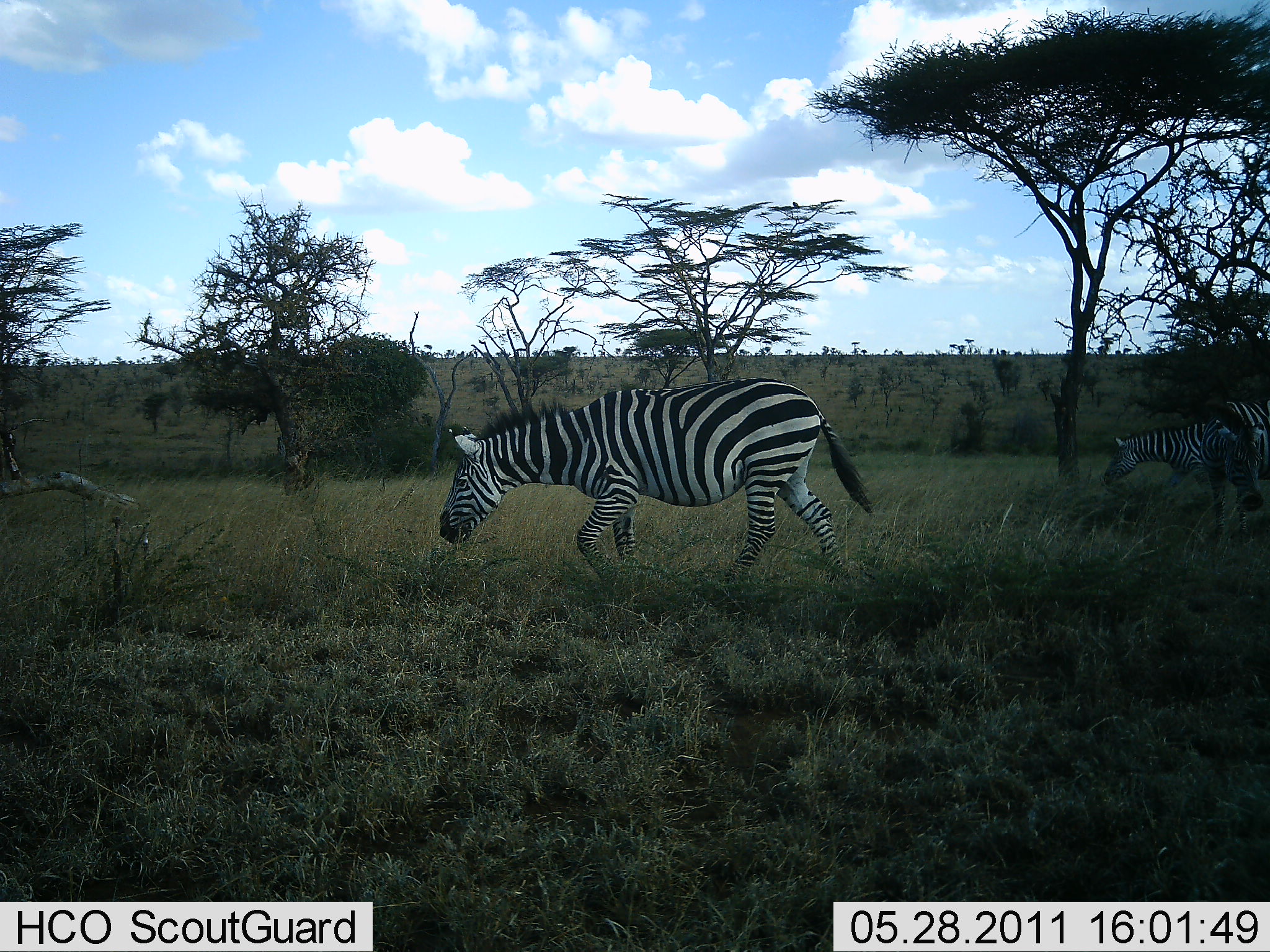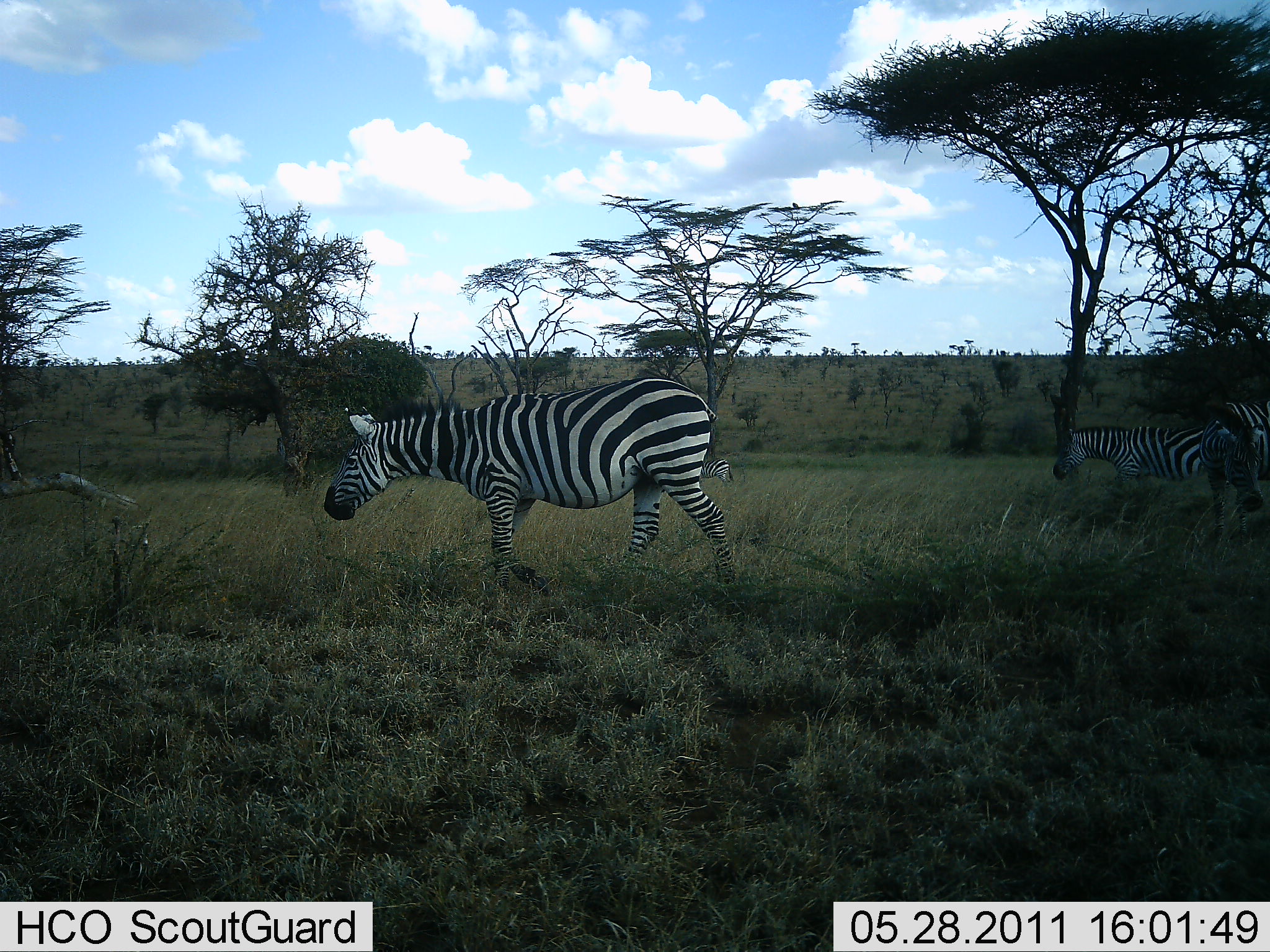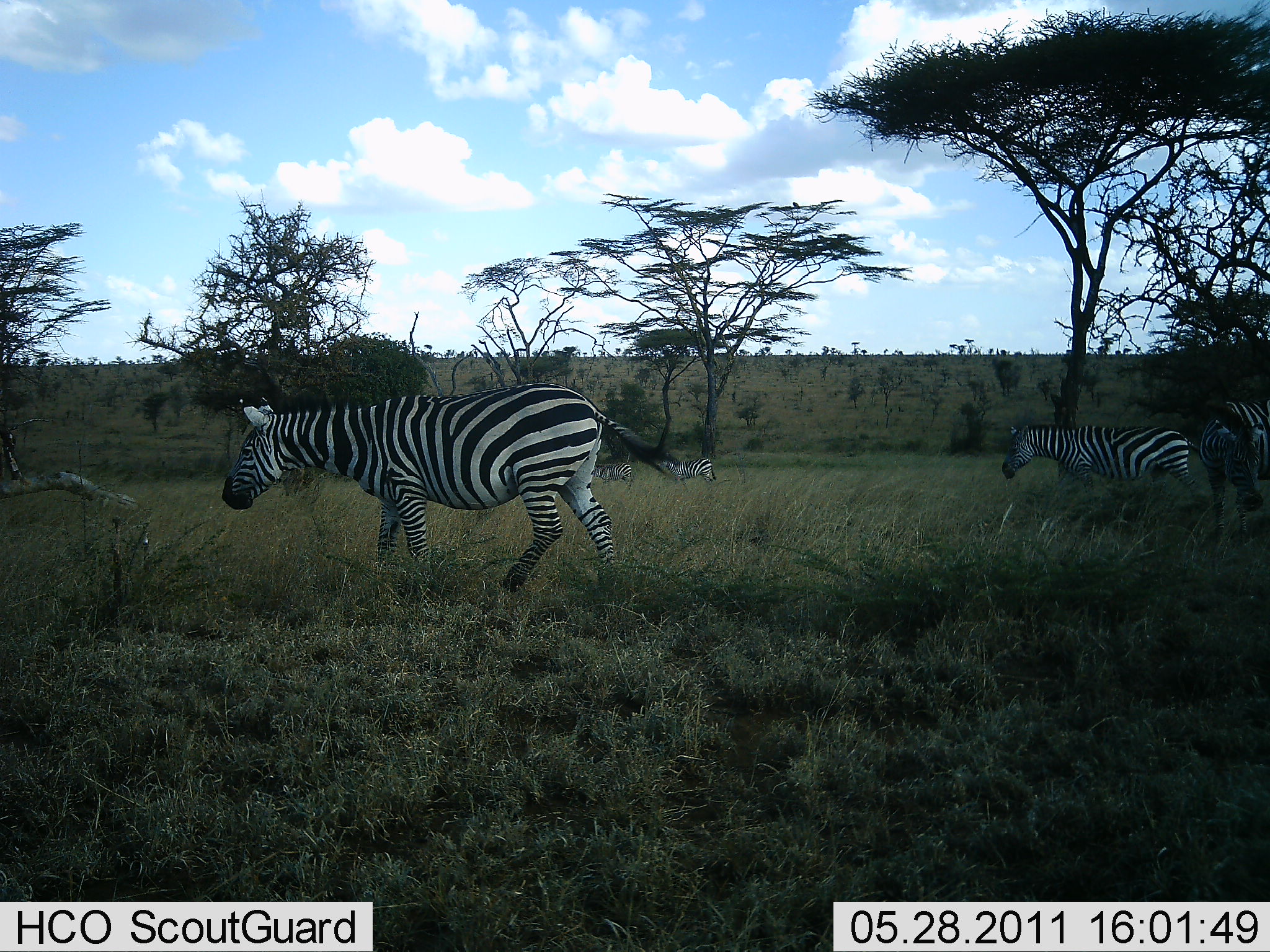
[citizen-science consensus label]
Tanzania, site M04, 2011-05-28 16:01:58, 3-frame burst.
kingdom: Animalia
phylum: Chordata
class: Mammalia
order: Perissodactyla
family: Equidae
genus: Equus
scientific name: Equus quagga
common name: plains zebra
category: zebra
Zebra (plains zebra) (Equus quagga), count 3. Behavior (volunteer vote fractions): standing 46%, resting 0%, moving 85%, interacting 0%. Young present (vote fraction): 0%. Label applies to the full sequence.